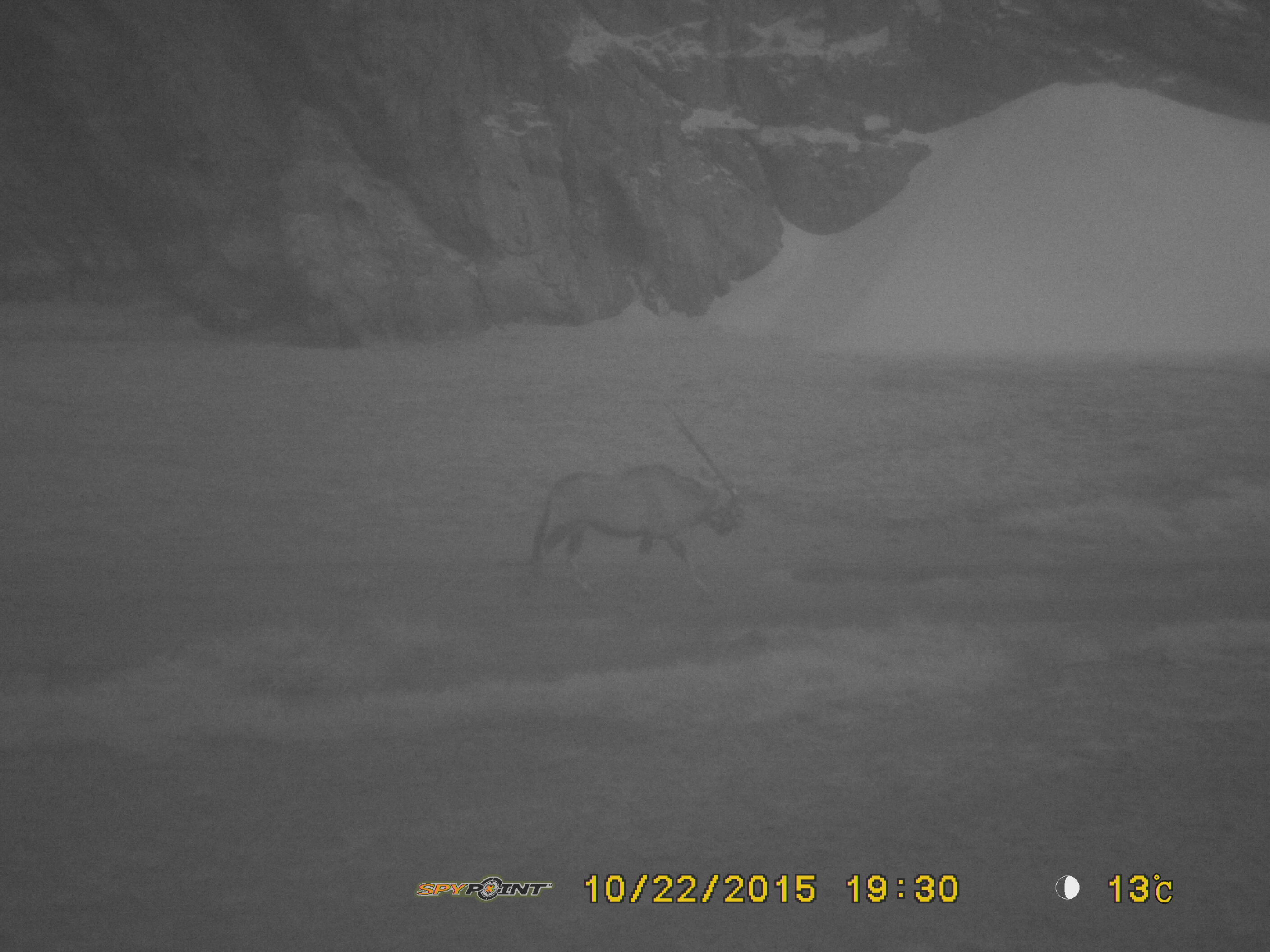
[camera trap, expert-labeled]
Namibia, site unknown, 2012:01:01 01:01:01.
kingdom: Animalia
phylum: Chordata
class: Mammalia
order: Artiodactyla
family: Bovidae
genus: Oryx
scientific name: Oryx gazella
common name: gemsbok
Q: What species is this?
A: Oryx gazella (gemsbok).